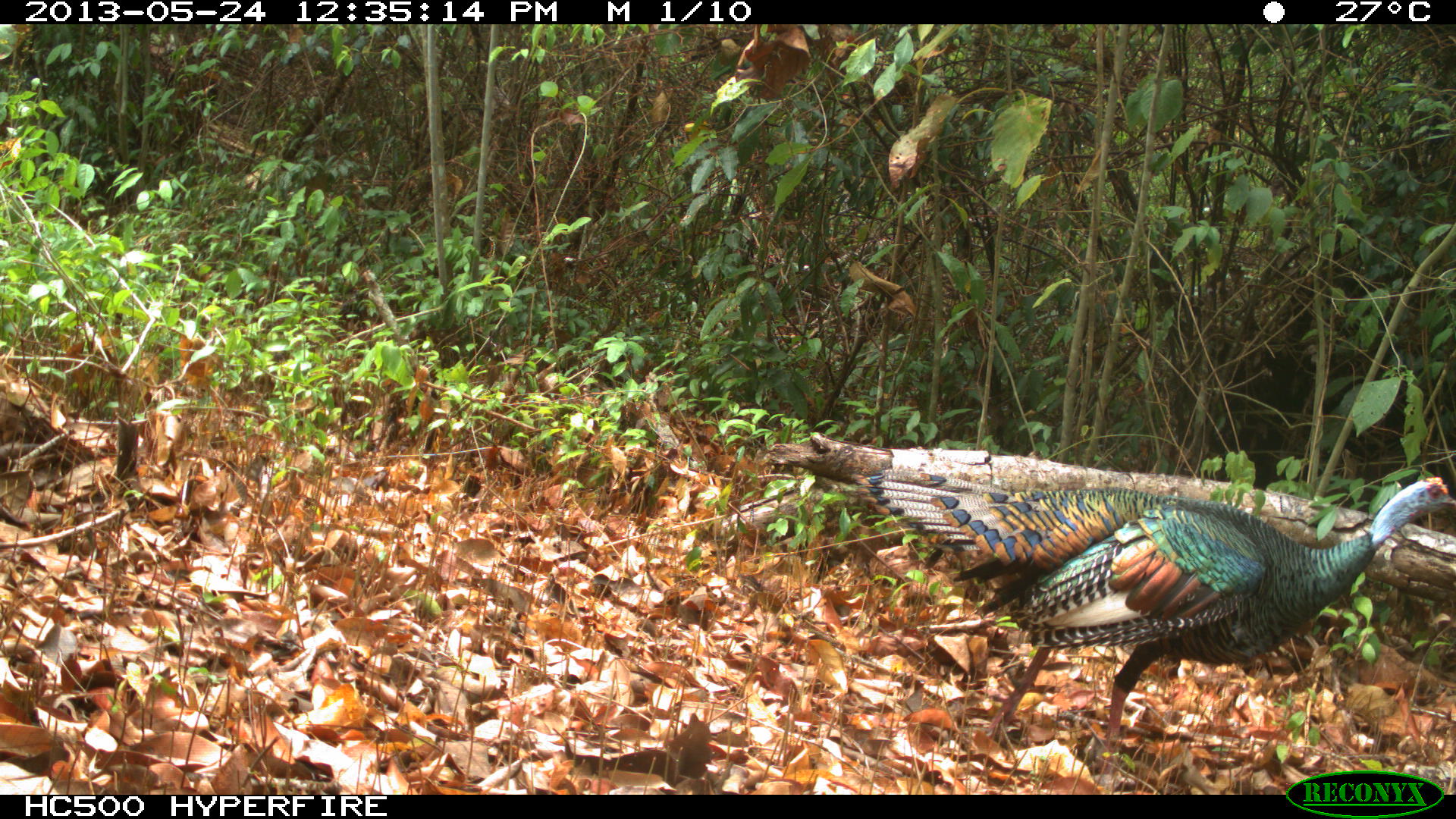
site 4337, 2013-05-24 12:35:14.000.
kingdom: Animalia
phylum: Chordata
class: Aves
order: Galliformes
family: Phasianidae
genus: Meleagris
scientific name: Meleagris ocellata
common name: ocellated turkey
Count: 1.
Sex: male.